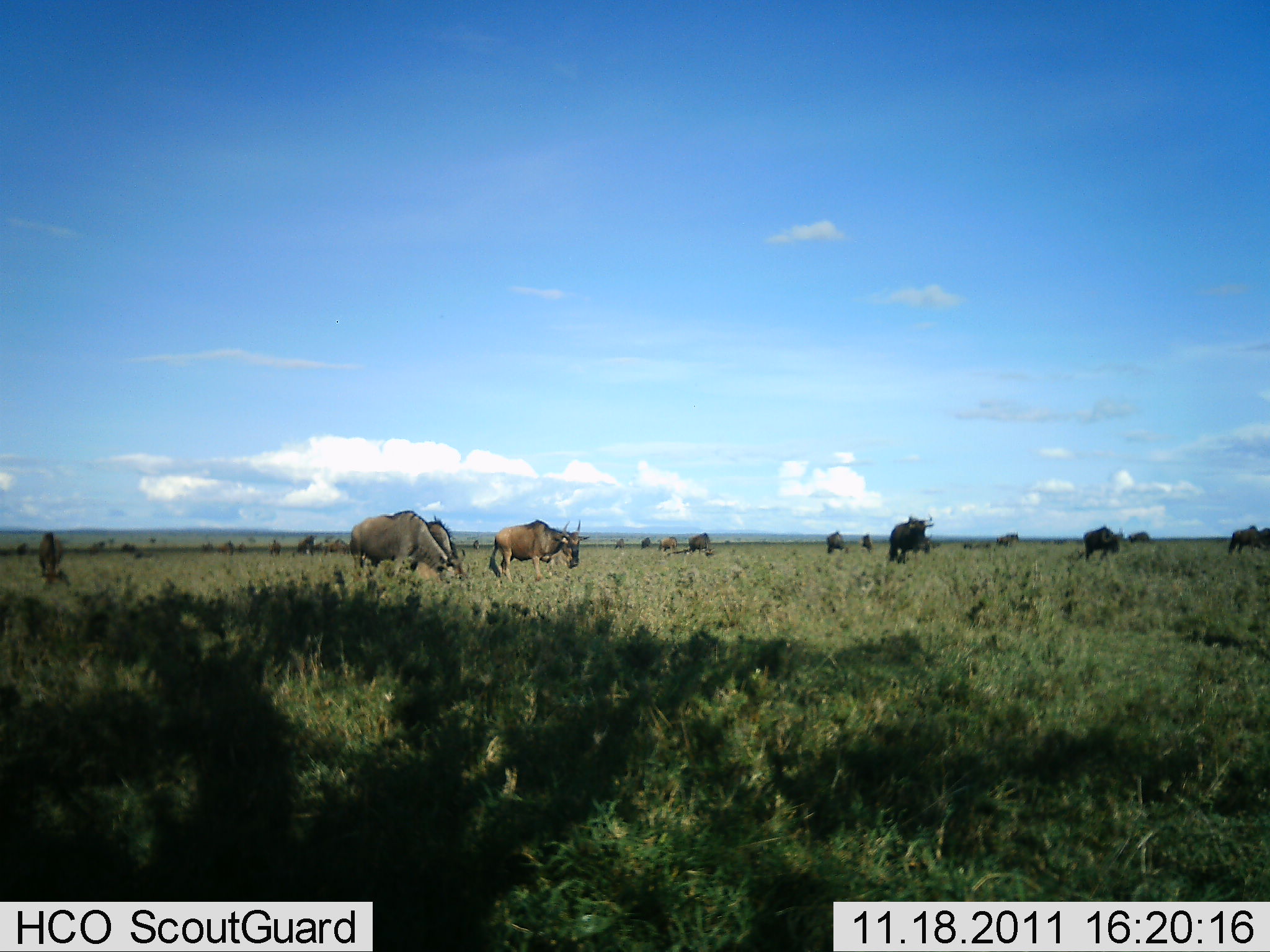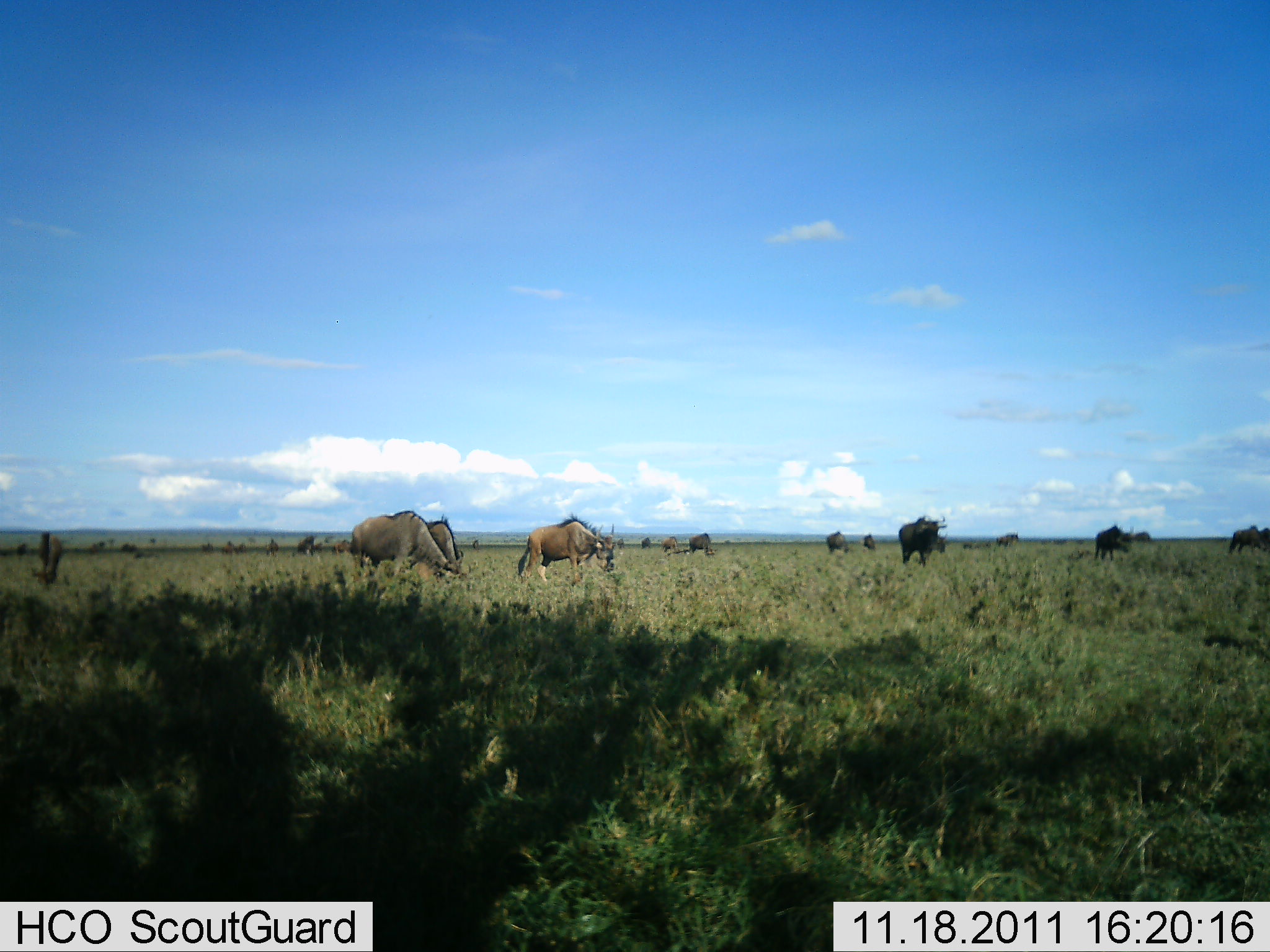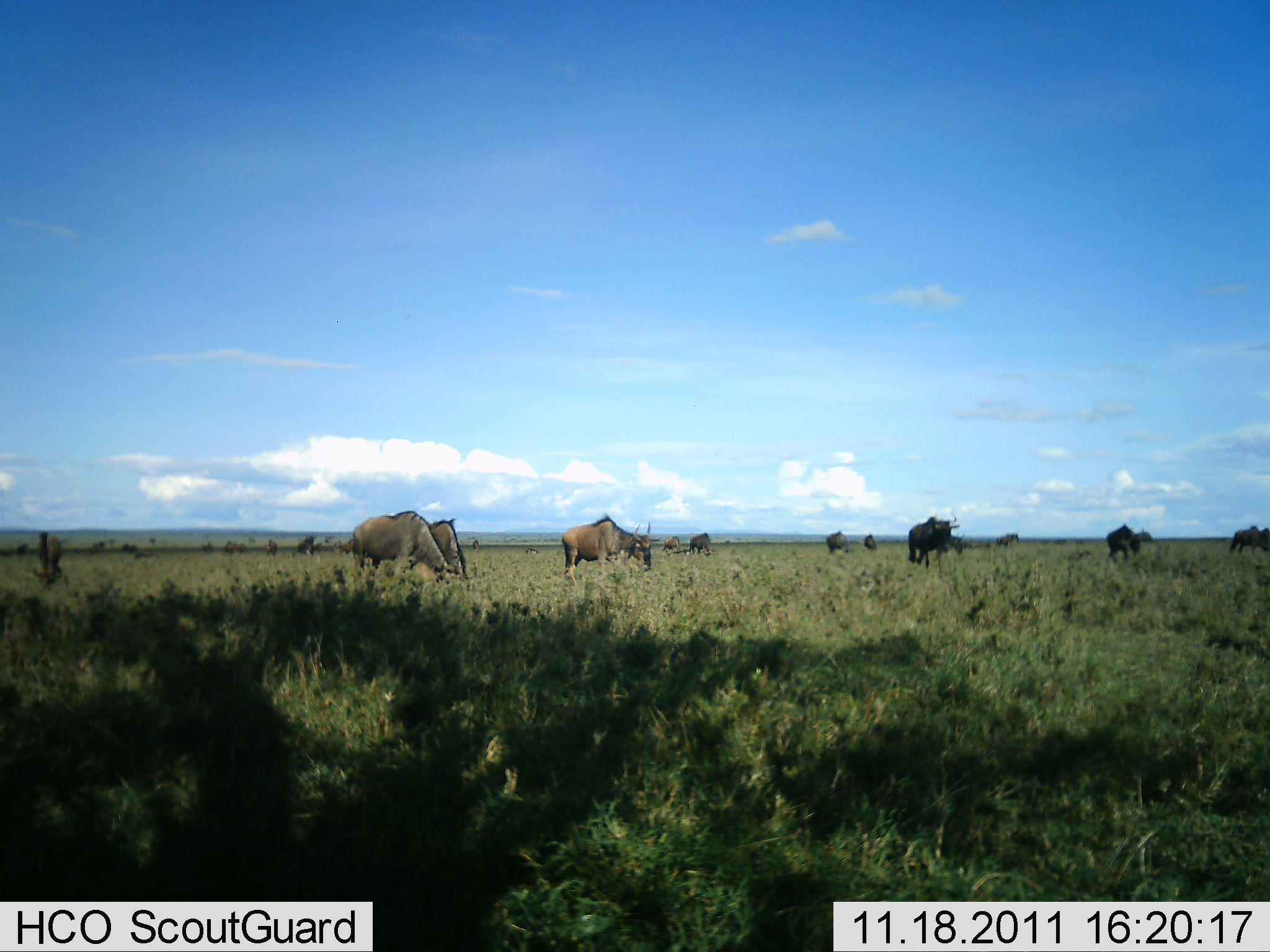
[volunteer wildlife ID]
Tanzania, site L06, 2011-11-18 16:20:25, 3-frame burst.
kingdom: Animalia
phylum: Chordata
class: Mammalia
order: Artiodactyla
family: Bovidae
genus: Connochaetes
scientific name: Connochaetes taurinus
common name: blue wildebeest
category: wildebeest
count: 11-50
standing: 29%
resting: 0%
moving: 93%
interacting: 0%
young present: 0%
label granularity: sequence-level